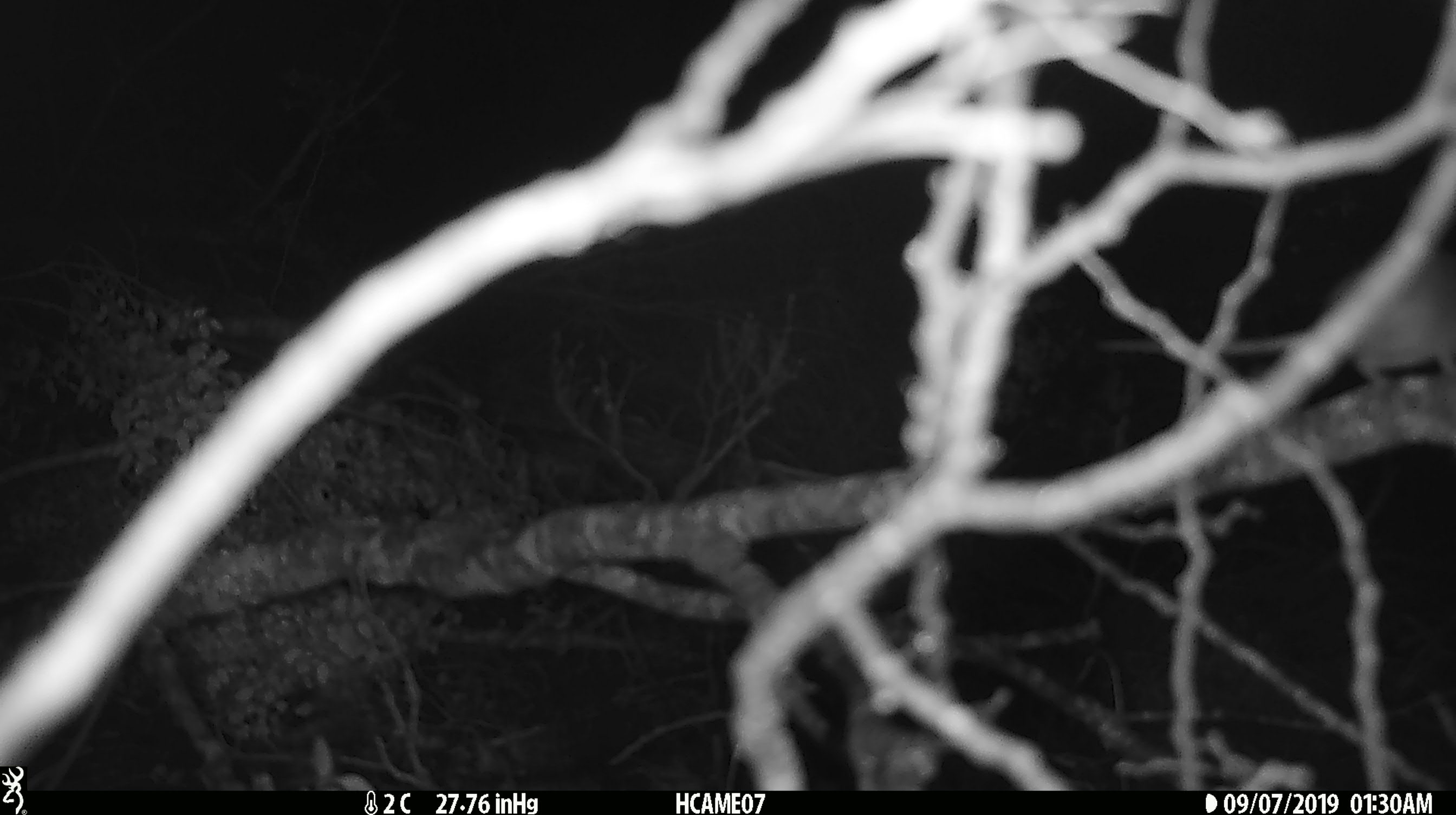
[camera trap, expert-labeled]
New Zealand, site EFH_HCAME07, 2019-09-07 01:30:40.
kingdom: Animalia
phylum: Chordata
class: Mammalia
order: Rodentia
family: Muridae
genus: Mus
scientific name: Mus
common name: mouse